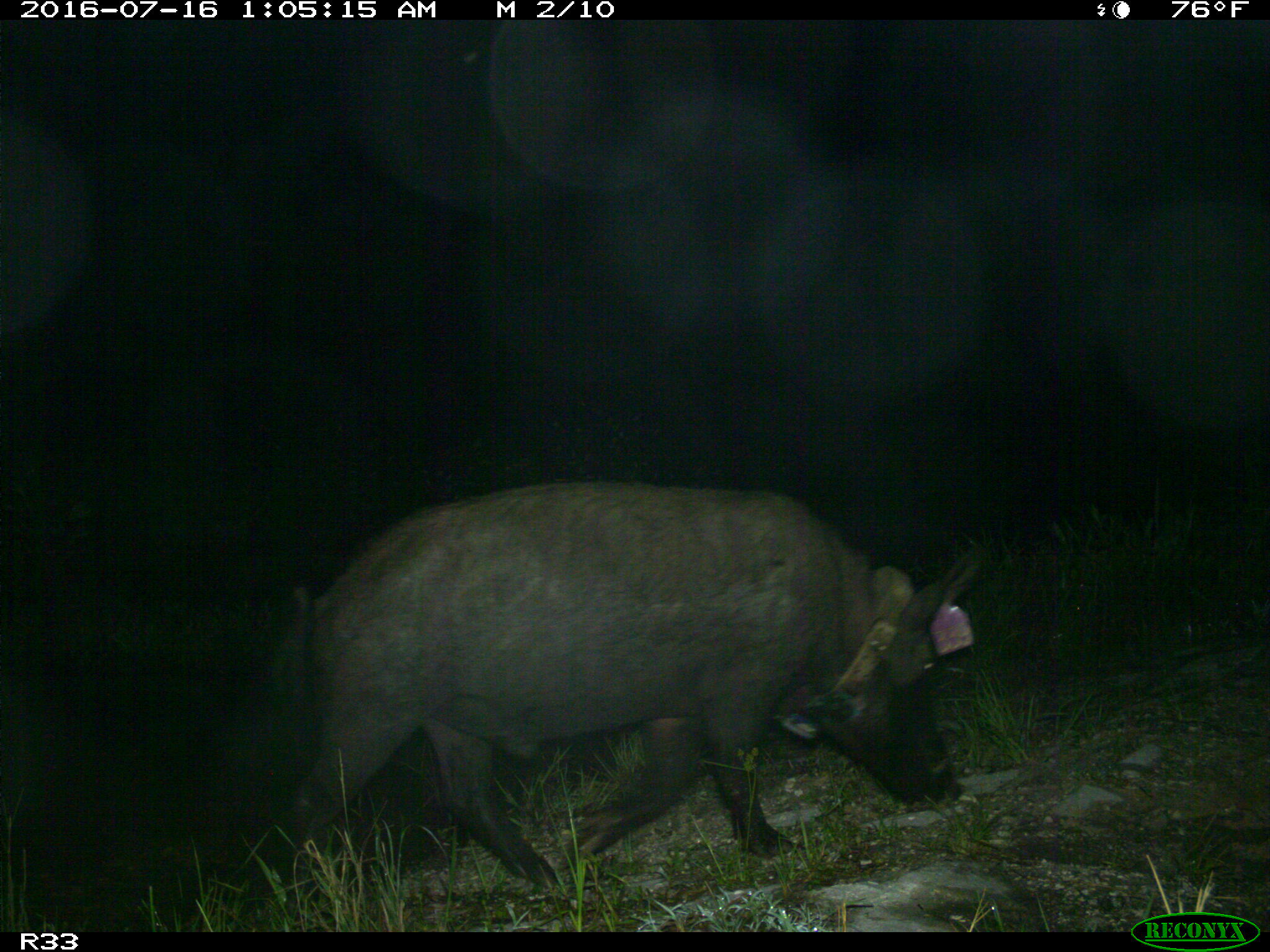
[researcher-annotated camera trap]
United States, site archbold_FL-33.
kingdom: Animalia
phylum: Chordata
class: Mammalia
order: Artiodactyla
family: Suidae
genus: Sus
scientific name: Sus scrofa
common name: wild boar